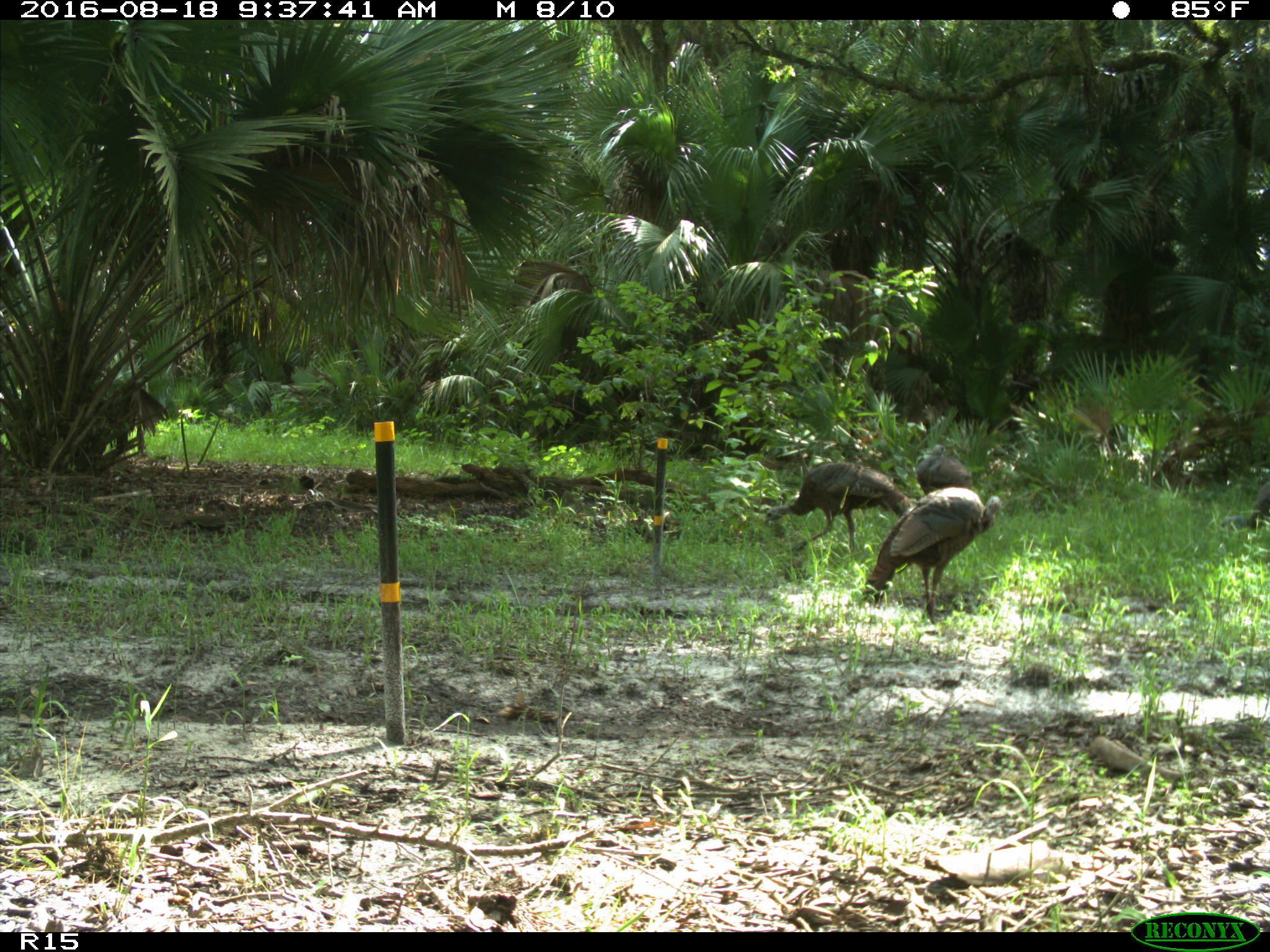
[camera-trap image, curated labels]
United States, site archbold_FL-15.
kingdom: Animalia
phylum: Chordata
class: Aves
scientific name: Aves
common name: birds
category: unidentified bird